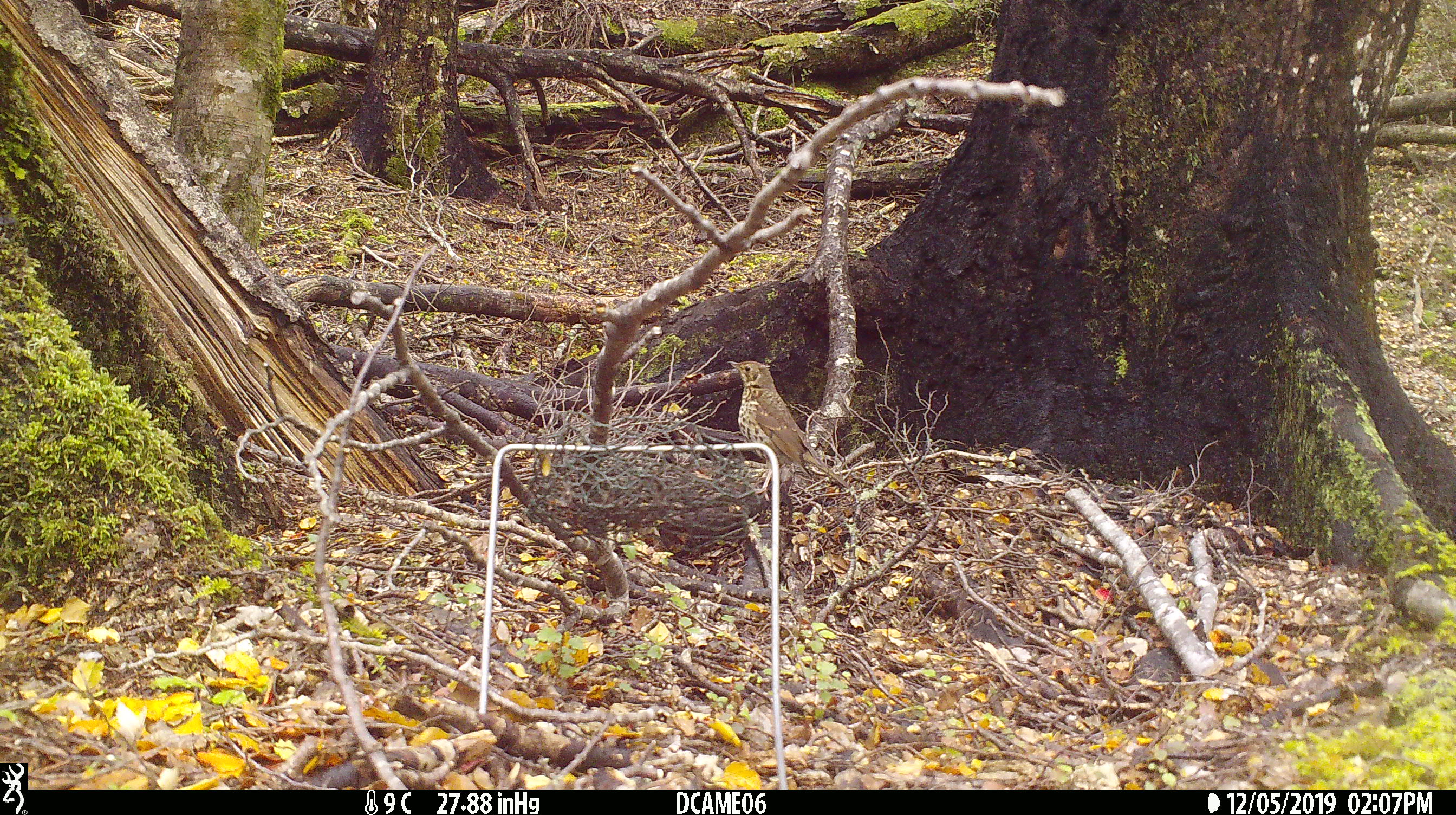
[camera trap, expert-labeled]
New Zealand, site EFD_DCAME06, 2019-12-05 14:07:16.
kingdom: Animalia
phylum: Chordata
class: Aves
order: Passeriformes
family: Turdidae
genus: Turdus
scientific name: Turdus philomelos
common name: song thrush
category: thrush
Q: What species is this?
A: Thrush (song thrush) (Turdus philomelos).